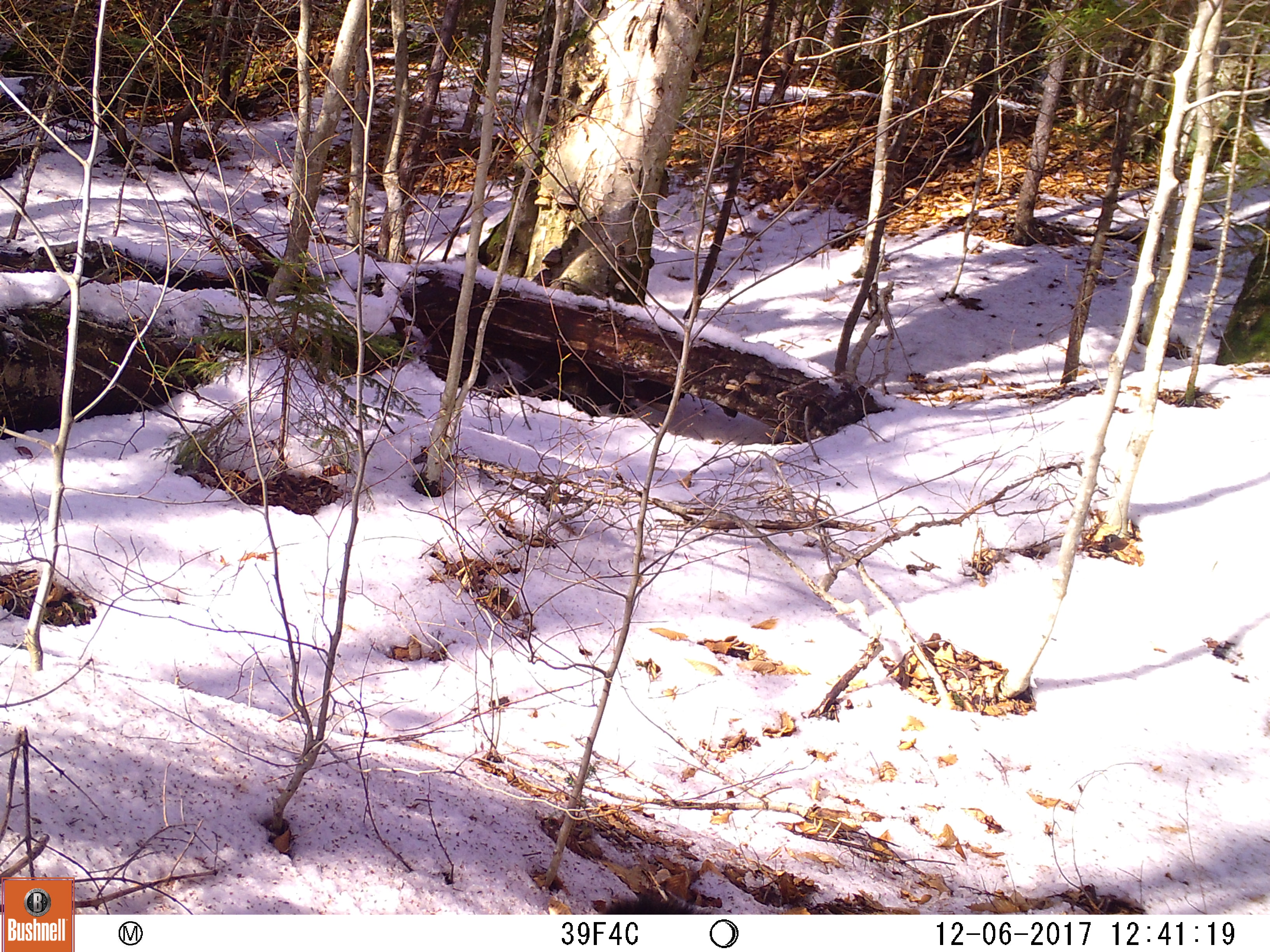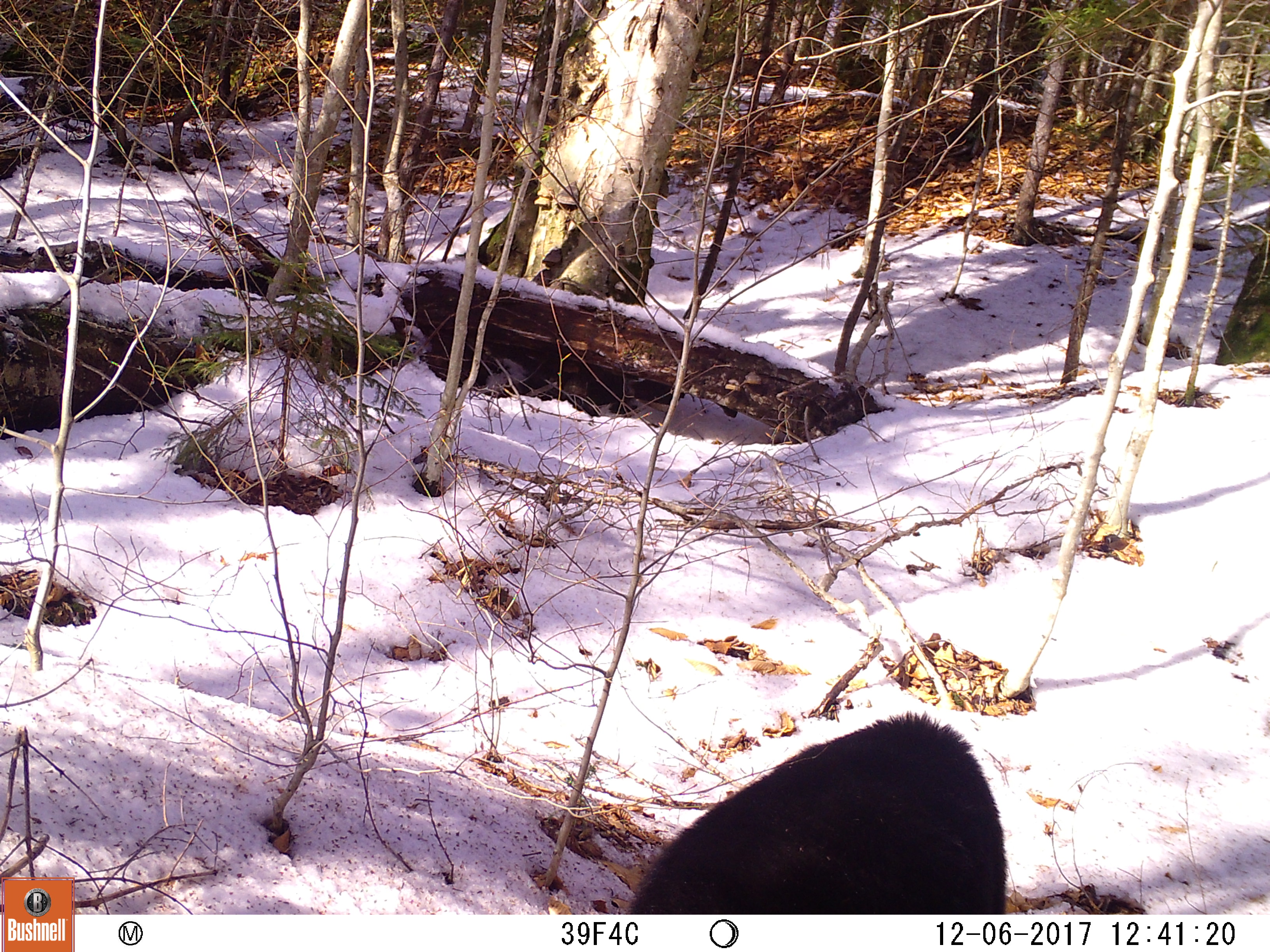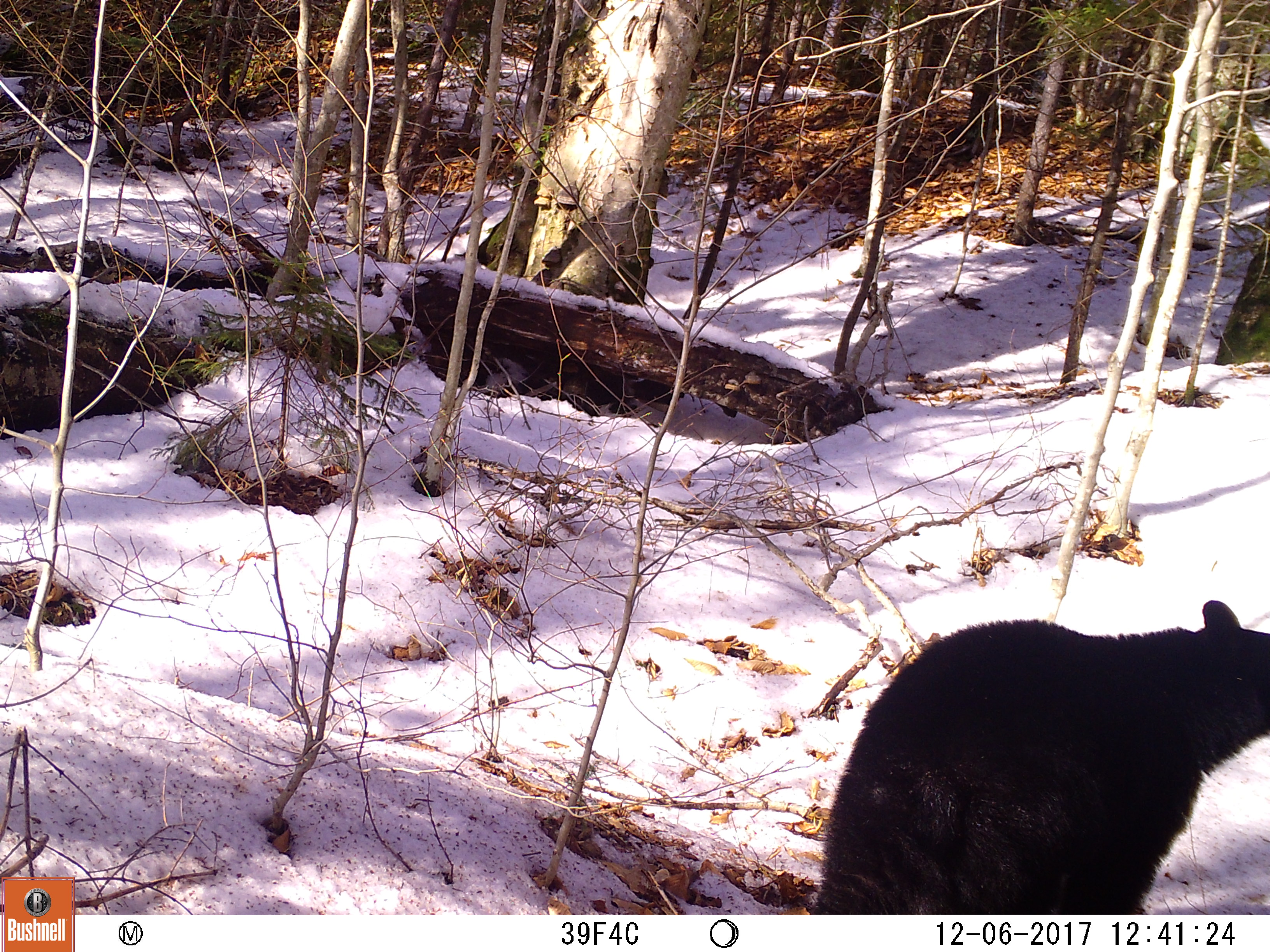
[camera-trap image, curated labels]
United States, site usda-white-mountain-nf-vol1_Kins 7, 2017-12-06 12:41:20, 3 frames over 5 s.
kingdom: Animalia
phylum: Chordata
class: Mammalia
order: Carnivora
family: Ursidae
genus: Ursus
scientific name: Ursus americanus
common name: black bear